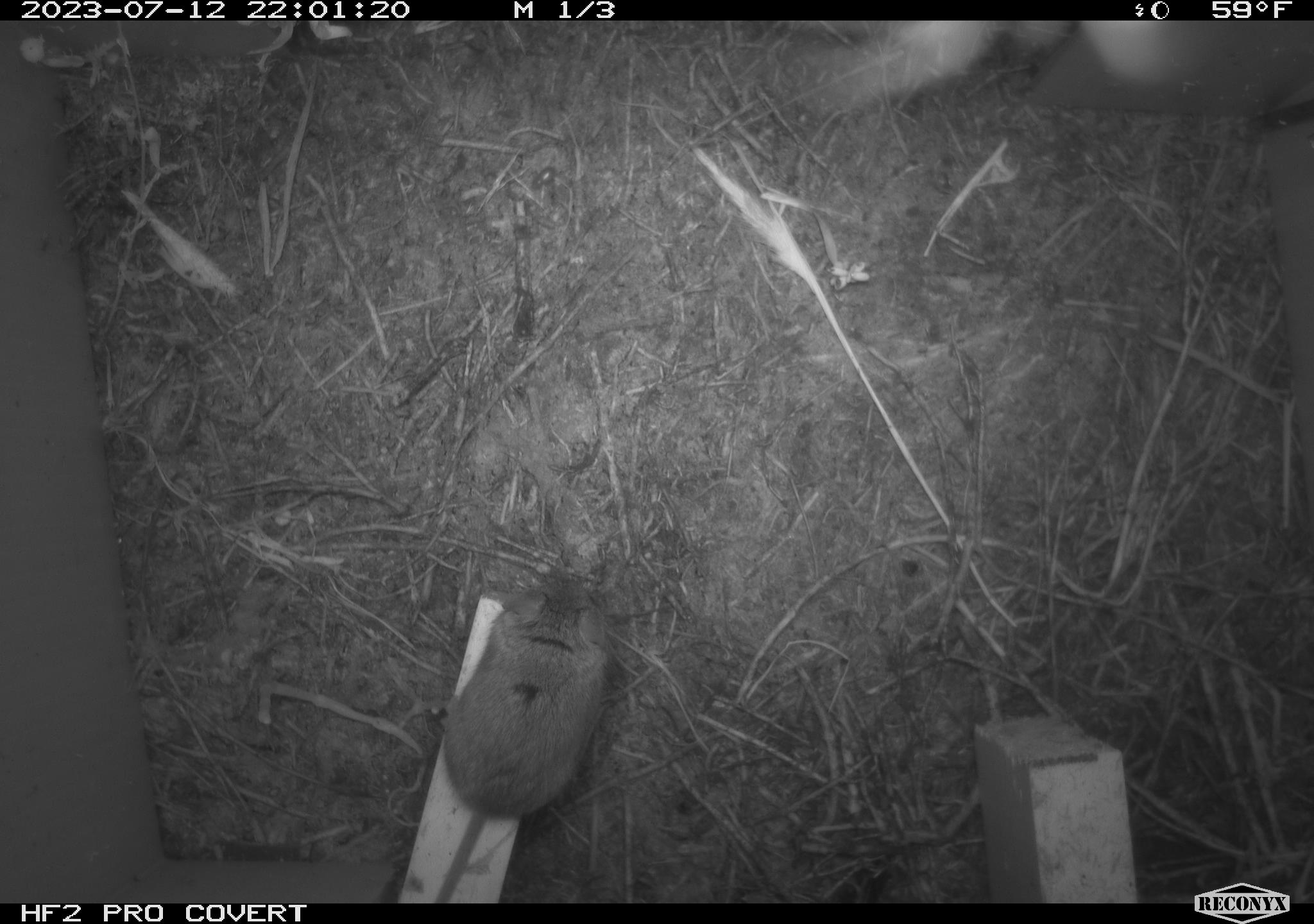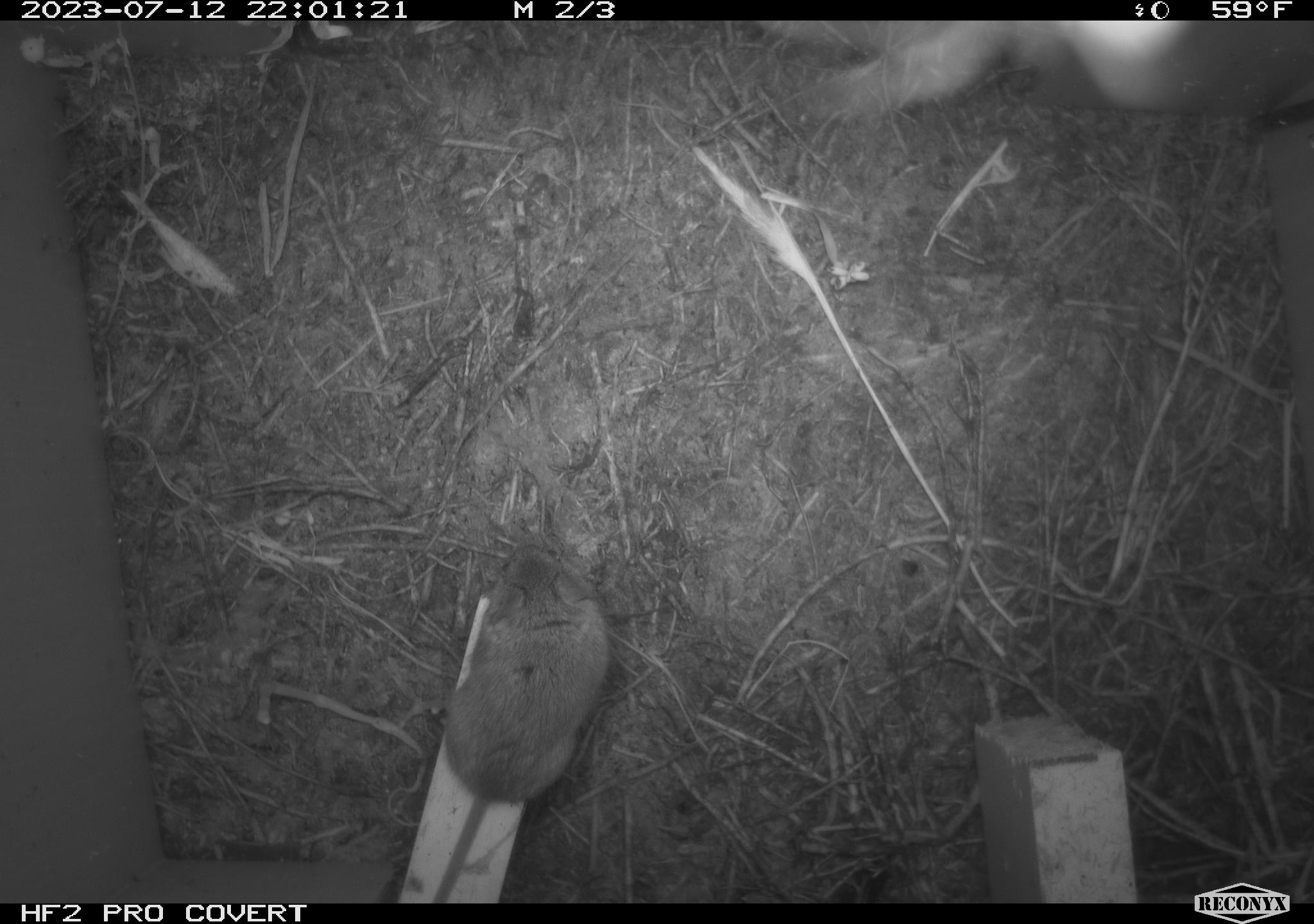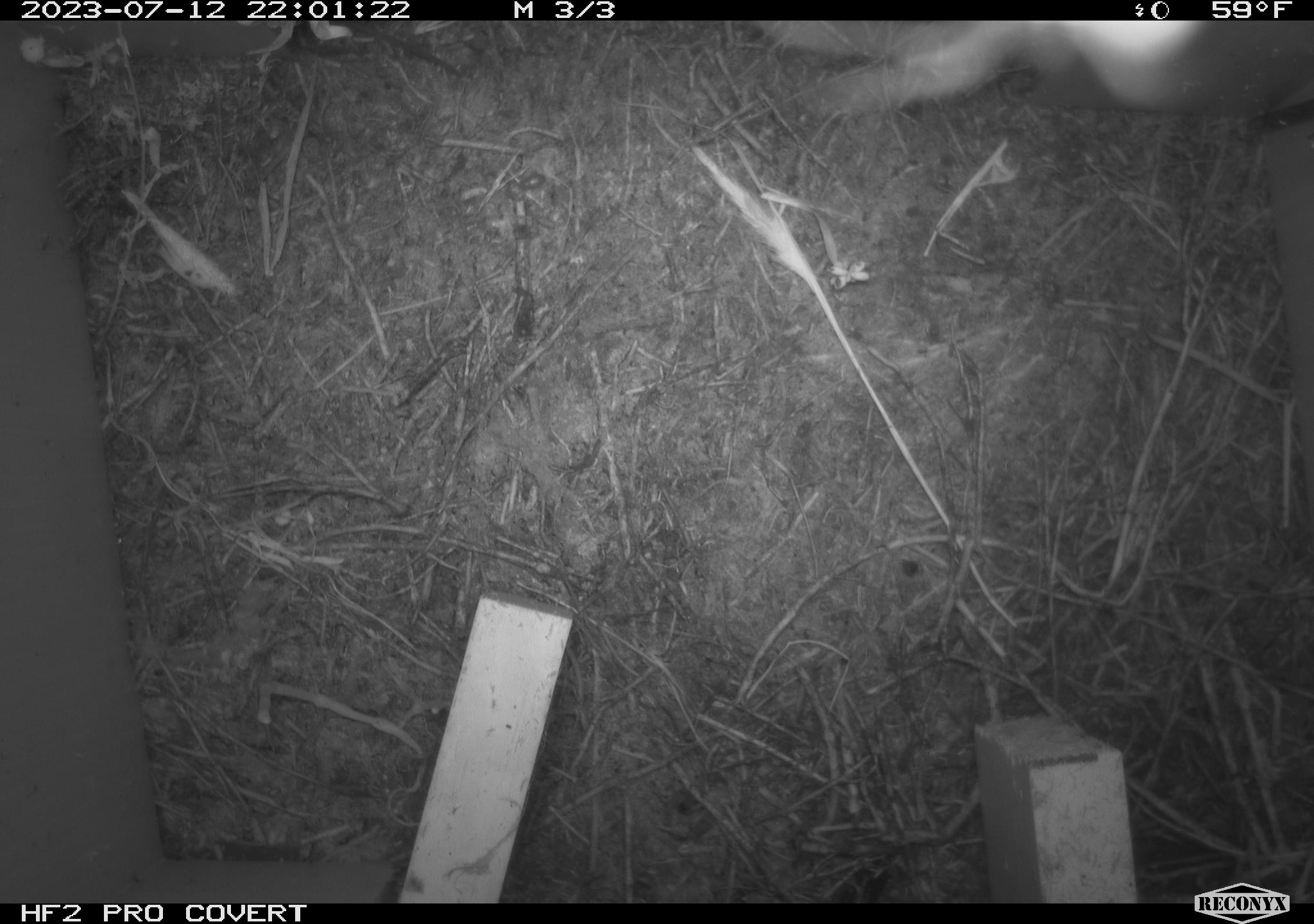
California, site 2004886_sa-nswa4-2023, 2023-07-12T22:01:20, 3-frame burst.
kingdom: Animalia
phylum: Chordata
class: Mammalia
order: Rodentia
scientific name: Rodentia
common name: mouse species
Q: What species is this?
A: Mouse species (Rodentia).